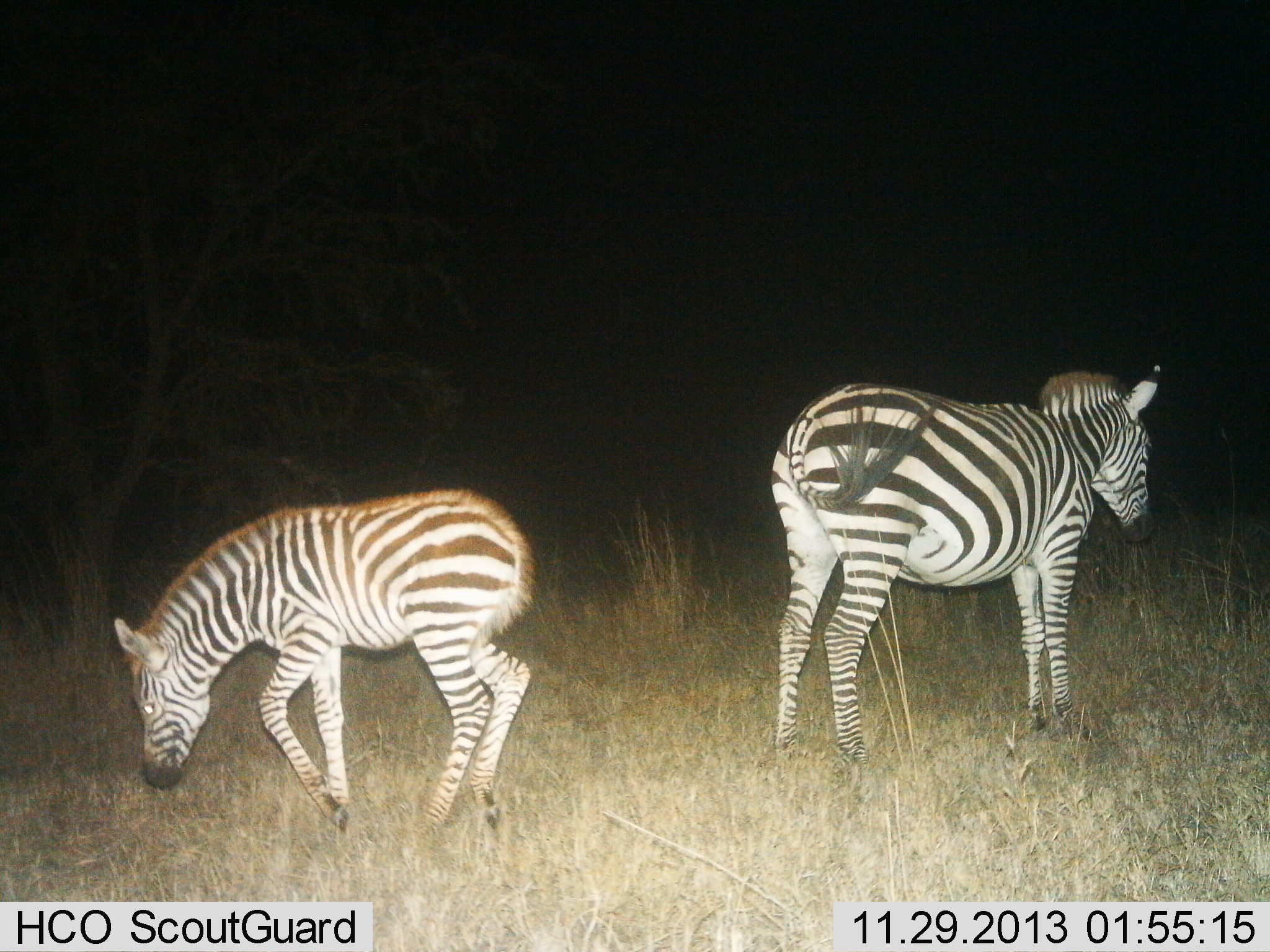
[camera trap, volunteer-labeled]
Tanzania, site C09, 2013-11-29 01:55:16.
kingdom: Animalia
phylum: Chordata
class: Mammalia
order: Perissodactyla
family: Equidae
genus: Equus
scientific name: Equus quagga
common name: plains zebra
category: zebra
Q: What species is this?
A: Zebra (plains zebra) (Equus quagga).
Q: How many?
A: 2.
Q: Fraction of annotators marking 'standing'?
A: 70%.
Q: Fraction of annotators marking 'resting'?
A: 0%.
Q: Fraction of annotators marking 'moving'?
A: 10%.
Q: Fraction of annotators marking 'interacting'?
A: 10%.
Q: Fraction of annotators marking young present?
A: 50%.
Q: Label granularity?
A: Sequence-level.